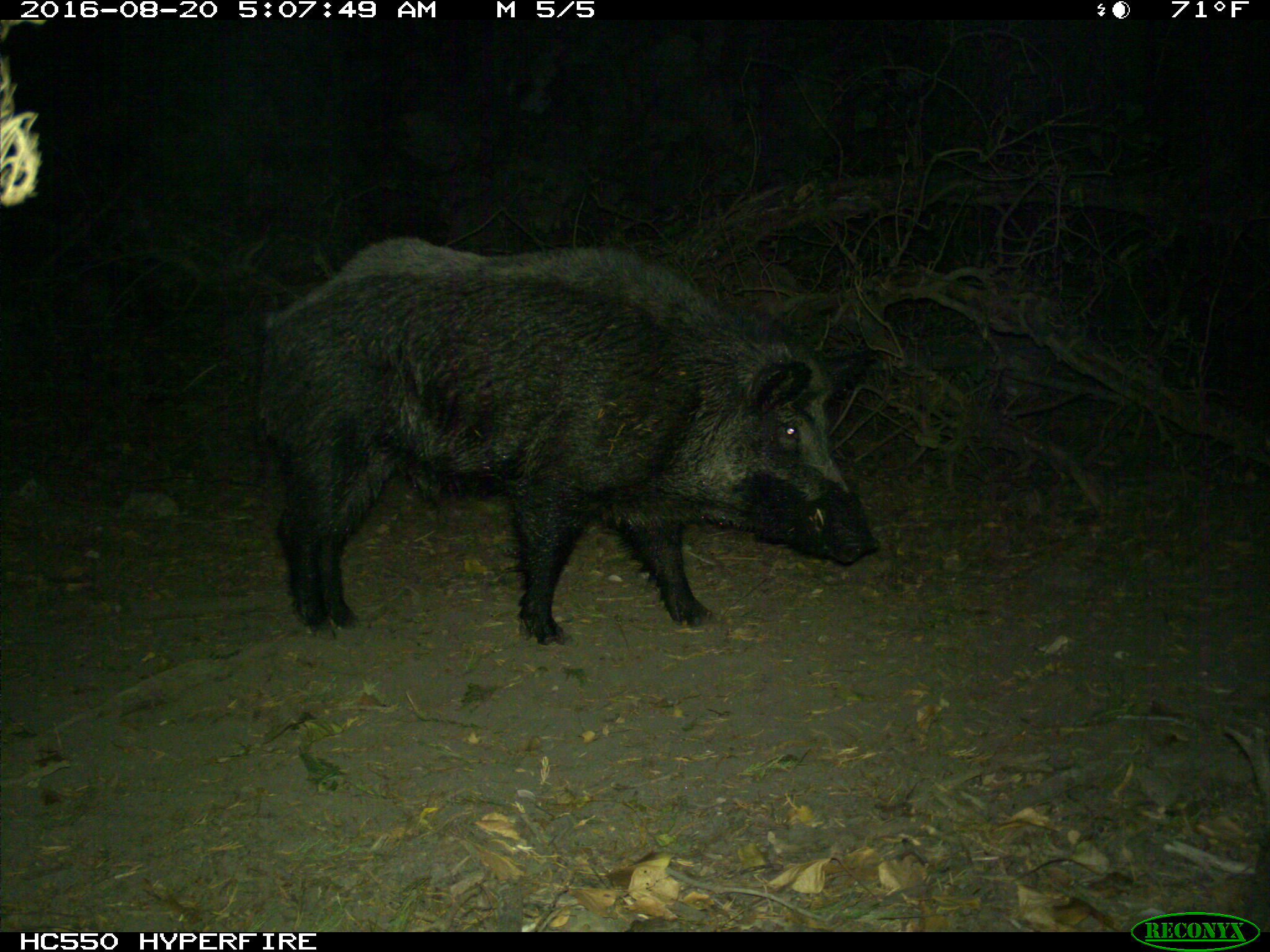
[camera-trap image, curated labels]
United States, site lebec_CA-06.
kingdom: Animalia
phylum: Chordata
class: Mammalia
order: Artiodactyla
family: Suidae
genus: Sus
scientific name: Sus scrofa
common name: wild boar